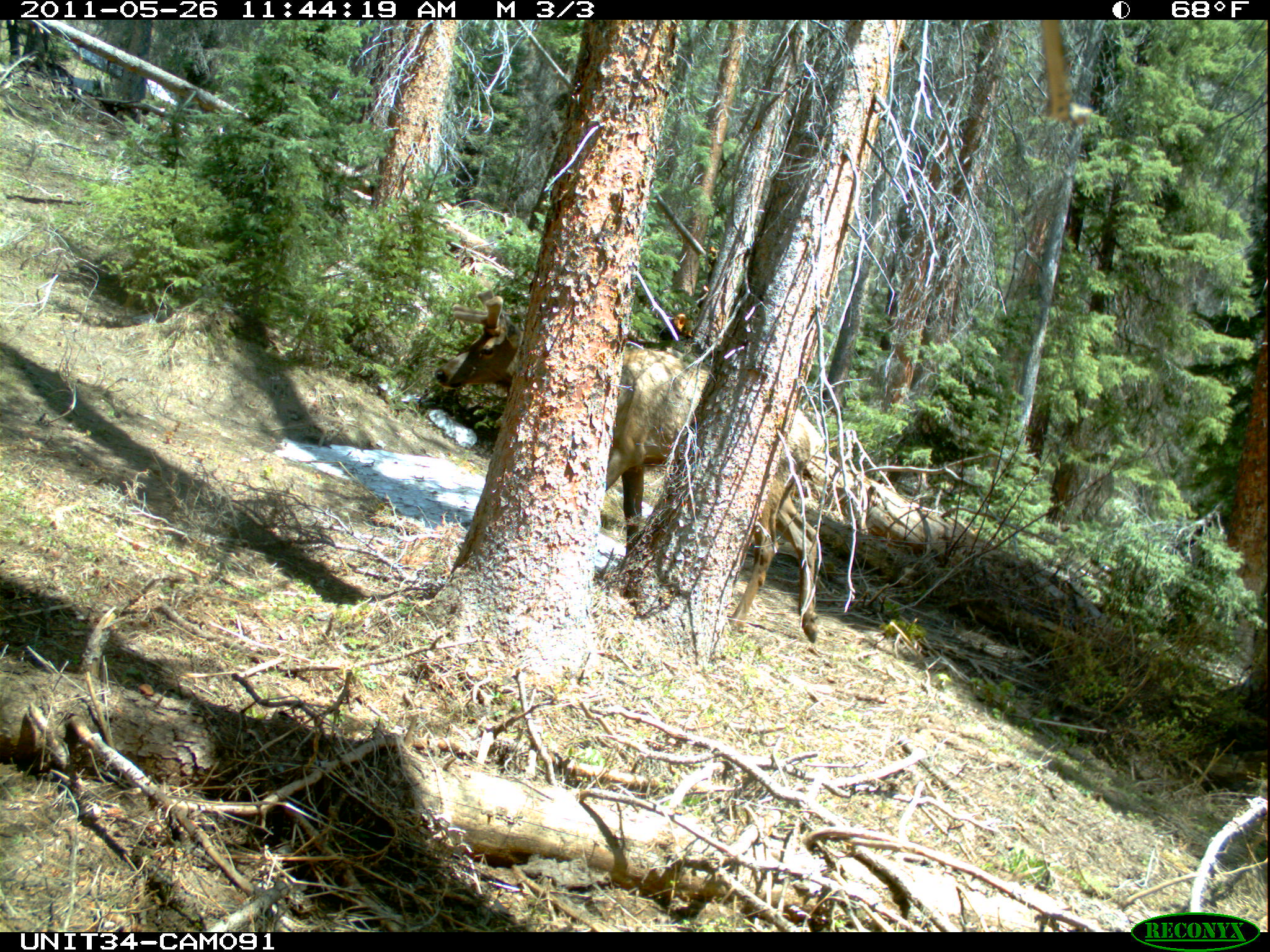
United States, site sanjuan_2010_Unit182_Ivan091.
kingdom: Animalia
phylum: Chordata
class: Mammalia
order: Artiodactyla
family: Cervidae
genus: Cervus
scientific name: Cervus elaphus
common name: red deer